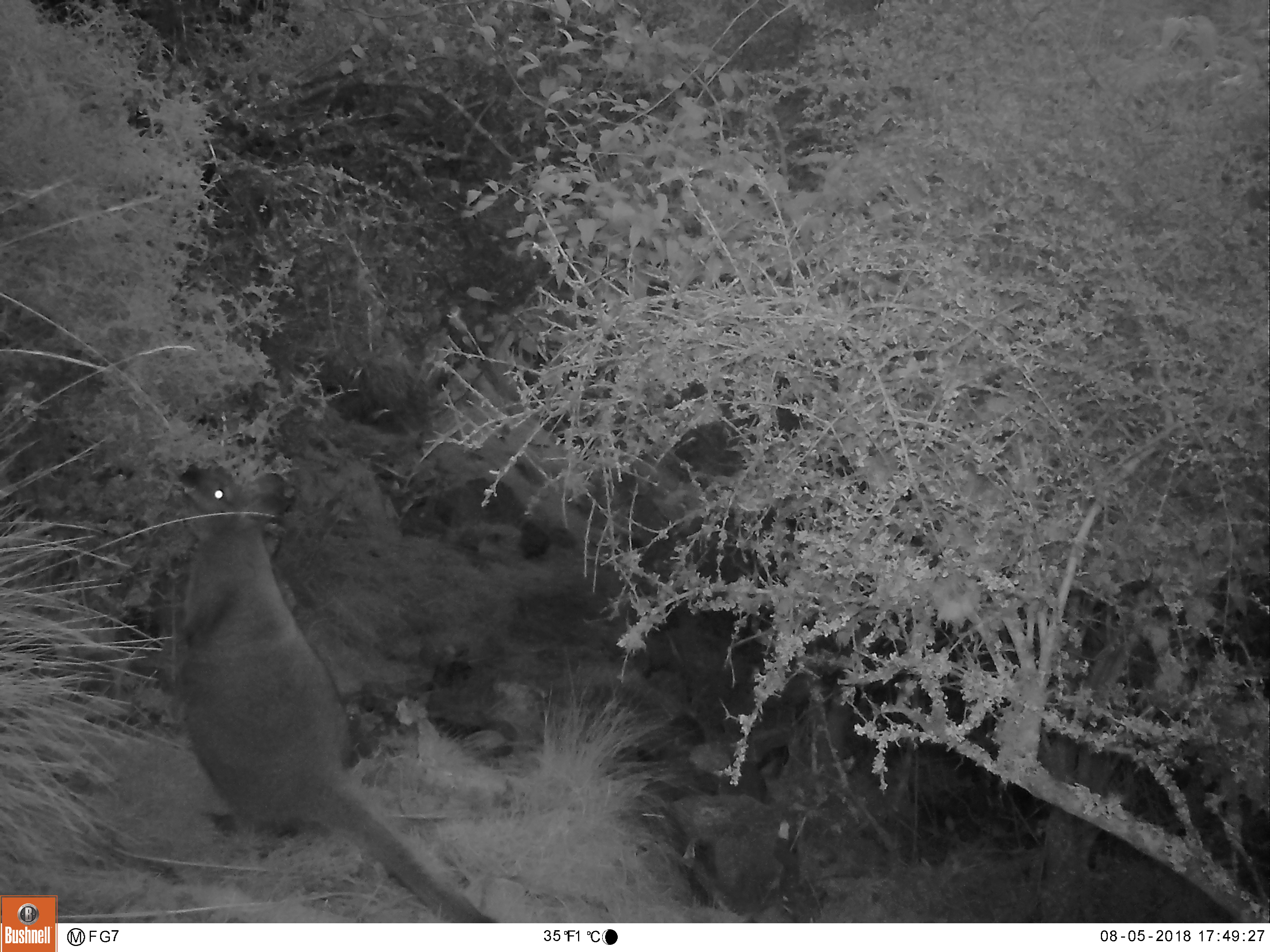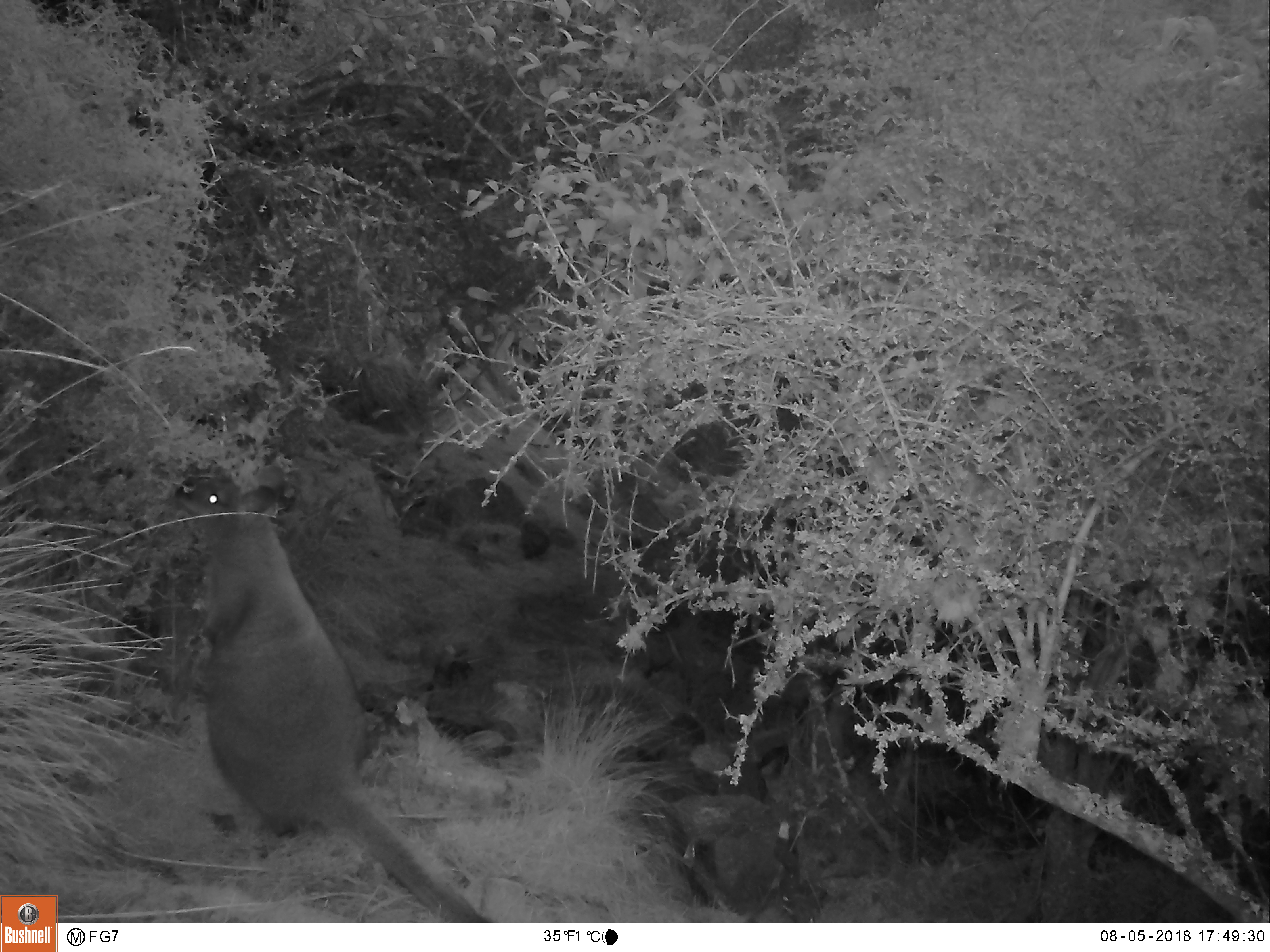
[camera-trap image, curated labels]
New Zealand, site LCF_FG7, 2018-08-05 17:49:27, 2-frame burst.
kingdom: Animalia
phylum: Chordata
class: Mammalia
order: Diprotodontia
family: Macropodidae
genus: Notamacropus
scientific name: Notamacropus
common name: wallaby